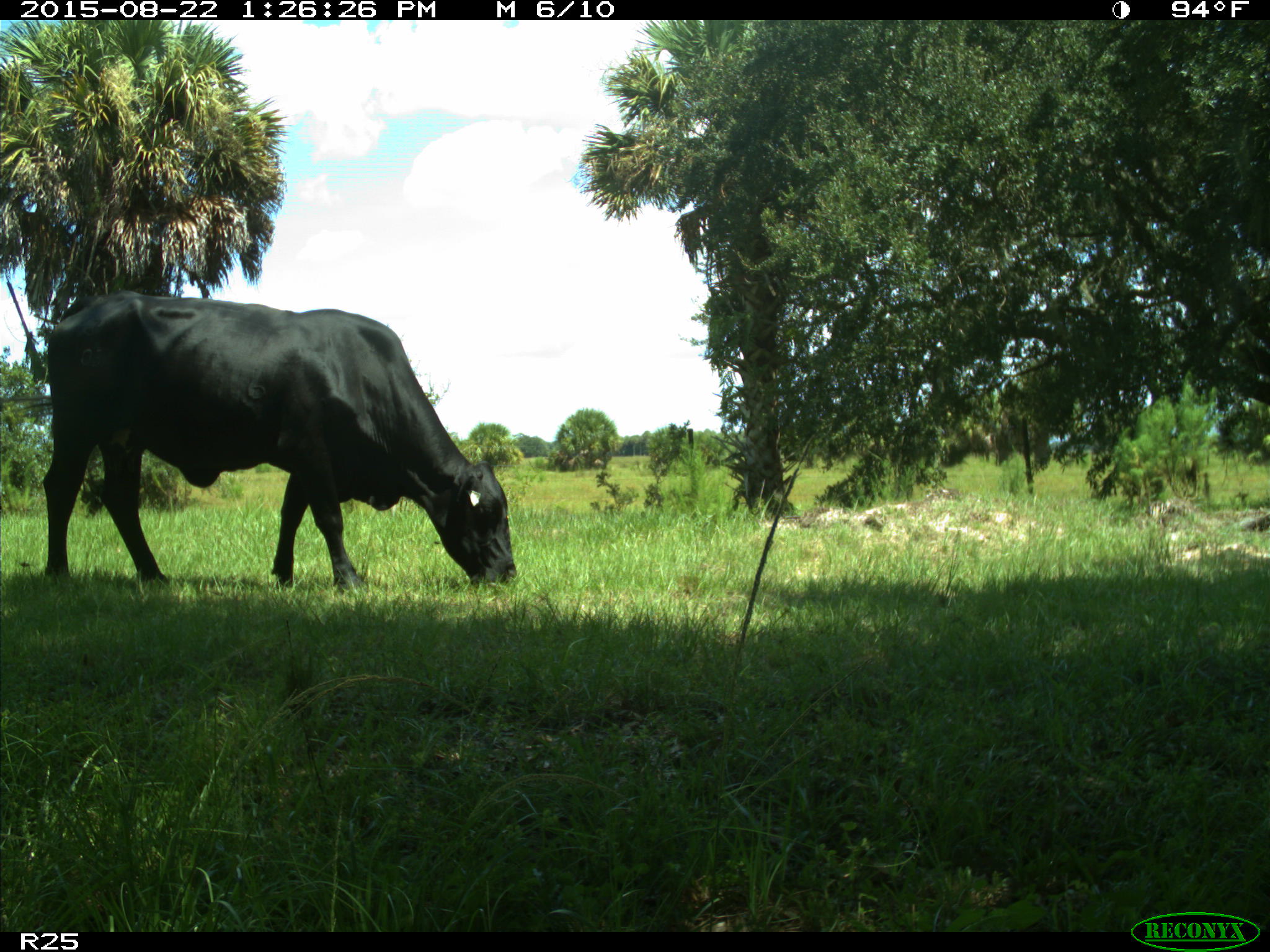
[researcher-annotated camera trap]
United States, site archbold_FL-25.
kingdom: Animalia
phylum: Chordata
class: Mammalia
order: Artiodactyla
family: Bovidae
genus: Bos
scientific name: Bos taurus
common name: domestic cow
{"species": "Bos taurus (domestic cow)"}